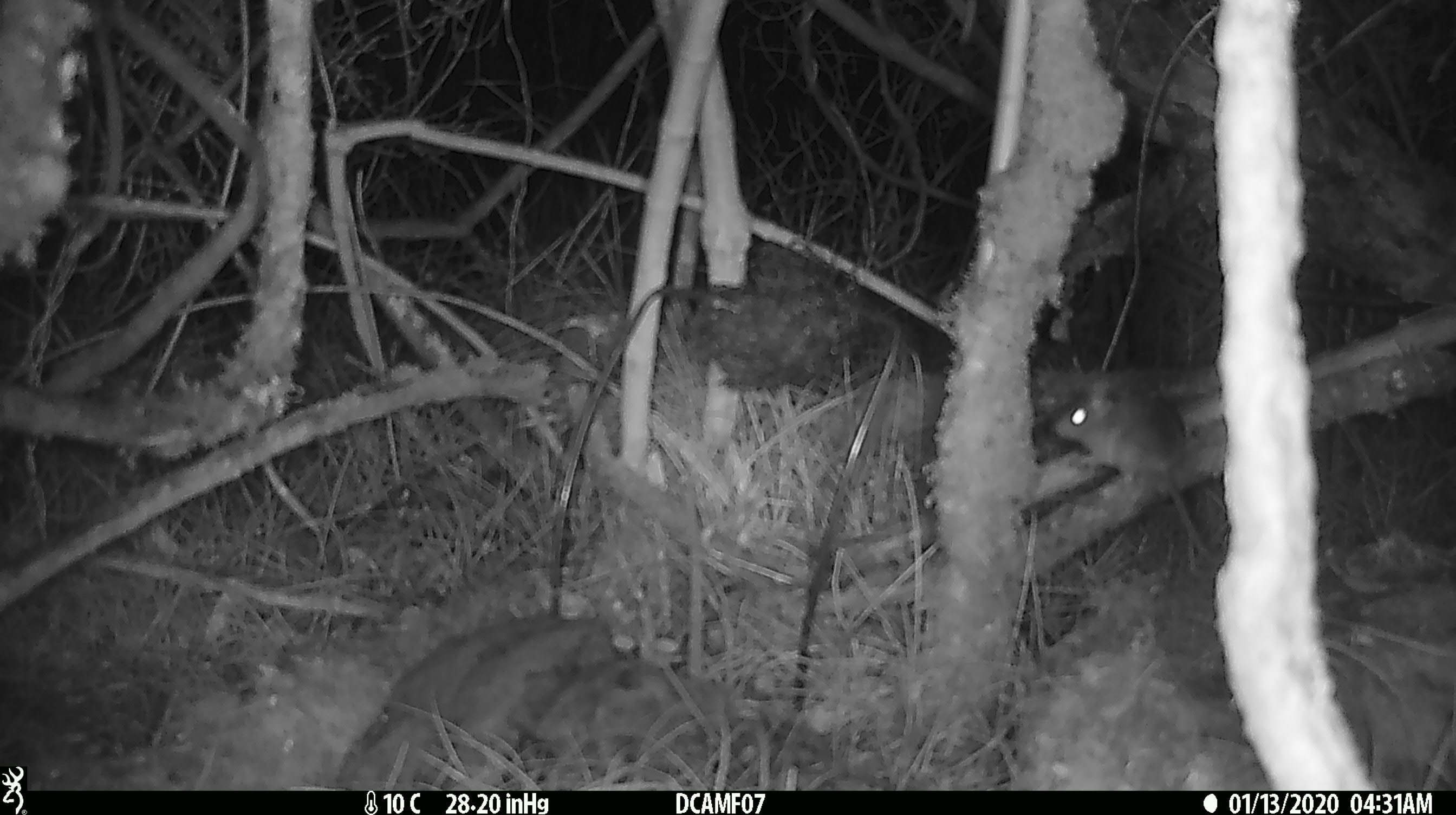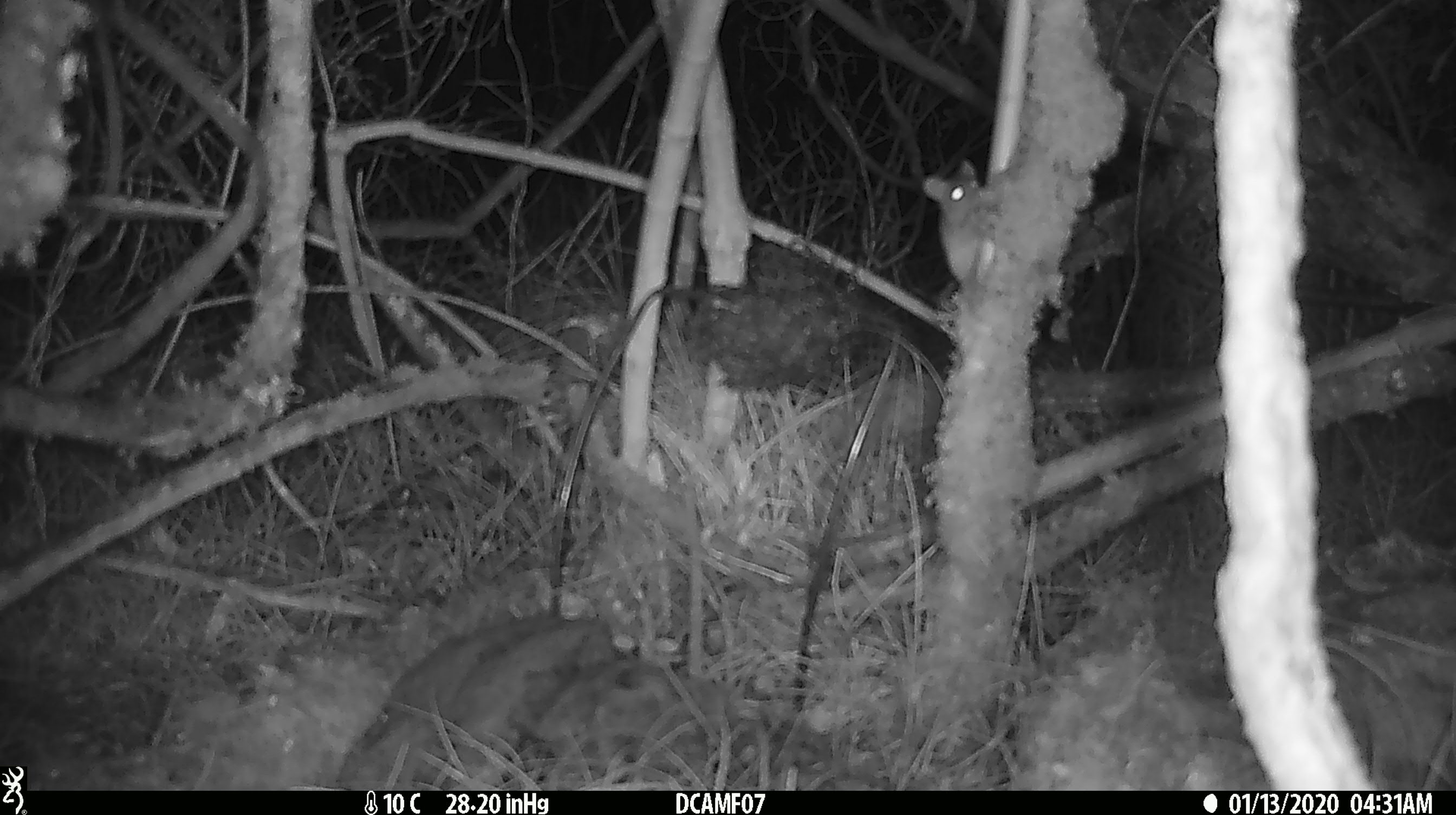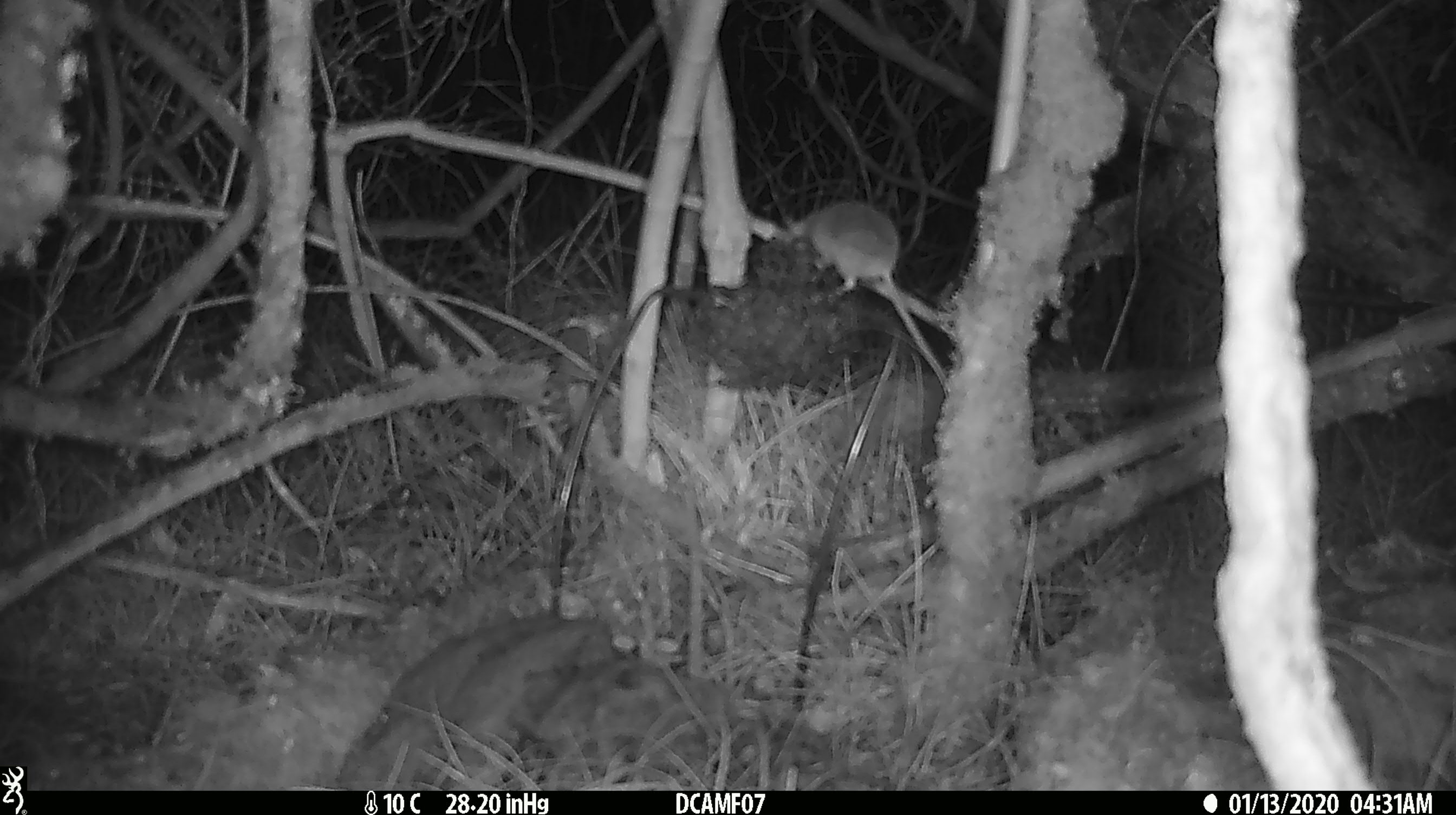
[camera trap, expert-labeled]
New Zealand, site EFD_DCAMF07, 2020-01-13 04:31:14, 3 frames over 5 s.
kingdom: Animalia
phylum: Chordata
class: Mammalia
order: Rodentia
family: Muridae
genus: Mus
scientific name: Mus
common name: mouse